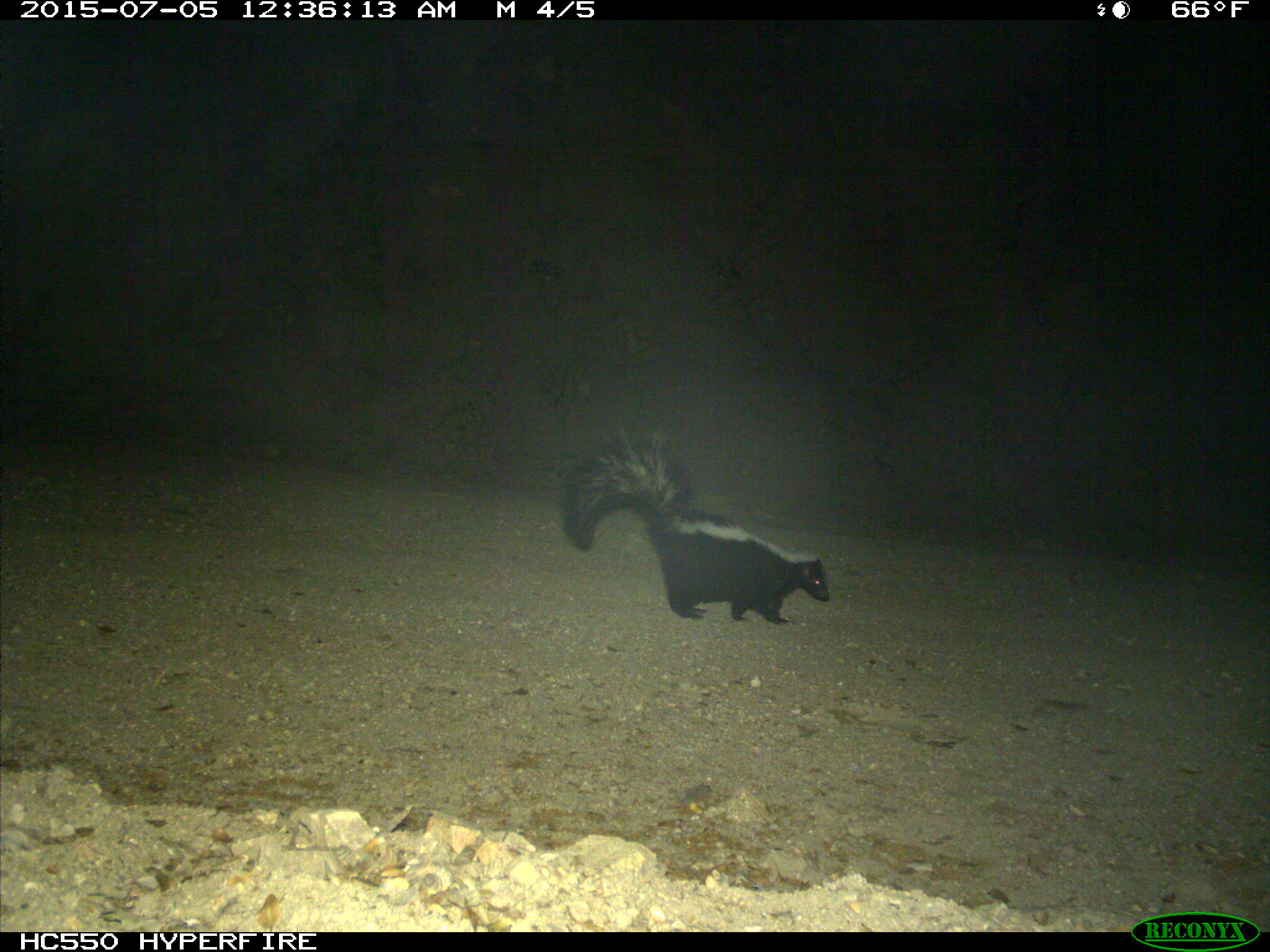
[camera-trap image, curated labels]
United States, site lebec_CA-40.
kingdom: Animalia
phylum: Chordata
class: Mammalia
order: Carnivora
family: Mephitidae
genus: Mephitis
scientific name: Mephitis mephitis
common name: striped skunk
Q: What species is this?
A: Mephitis mephitis (striped skunk).